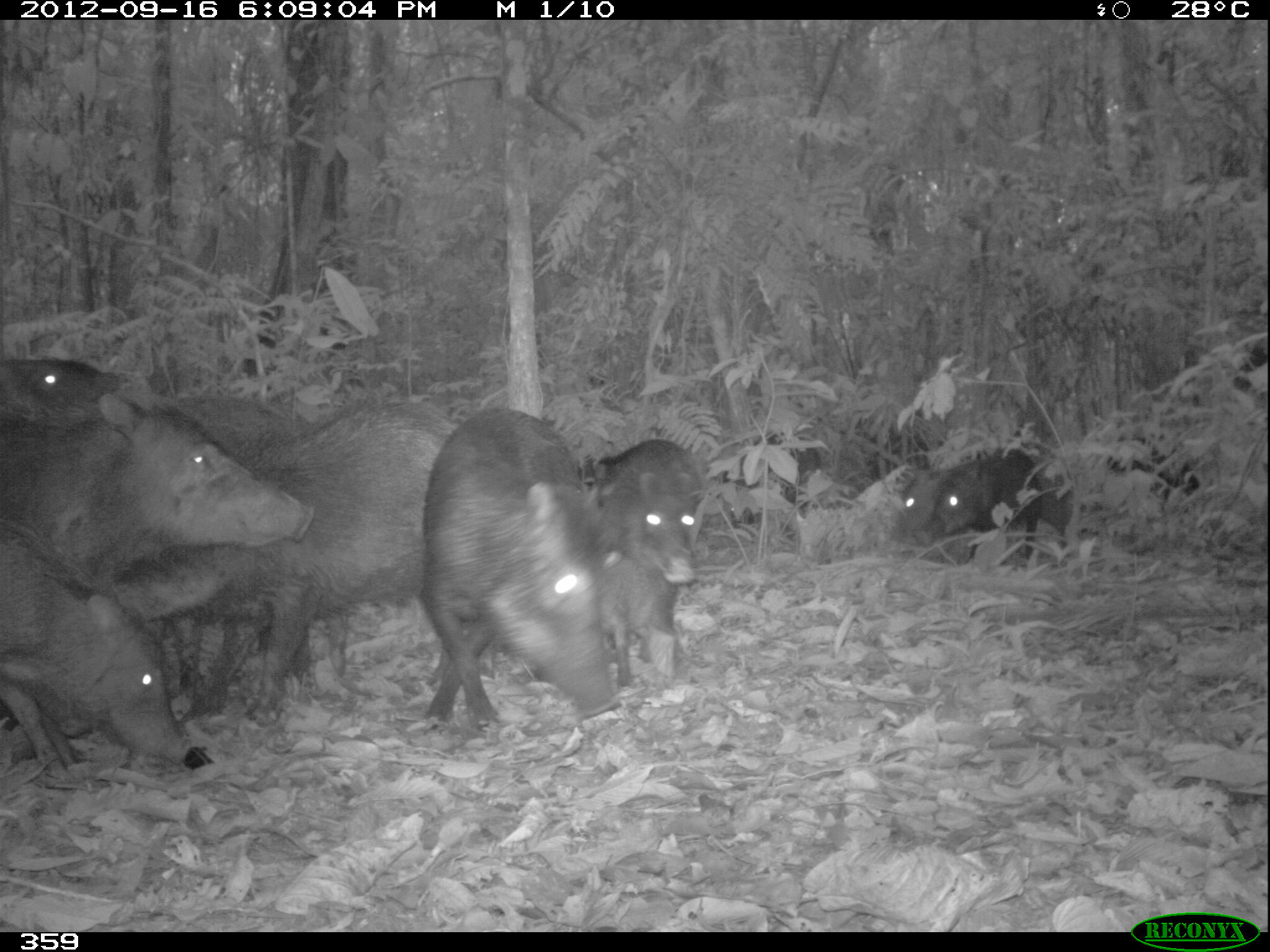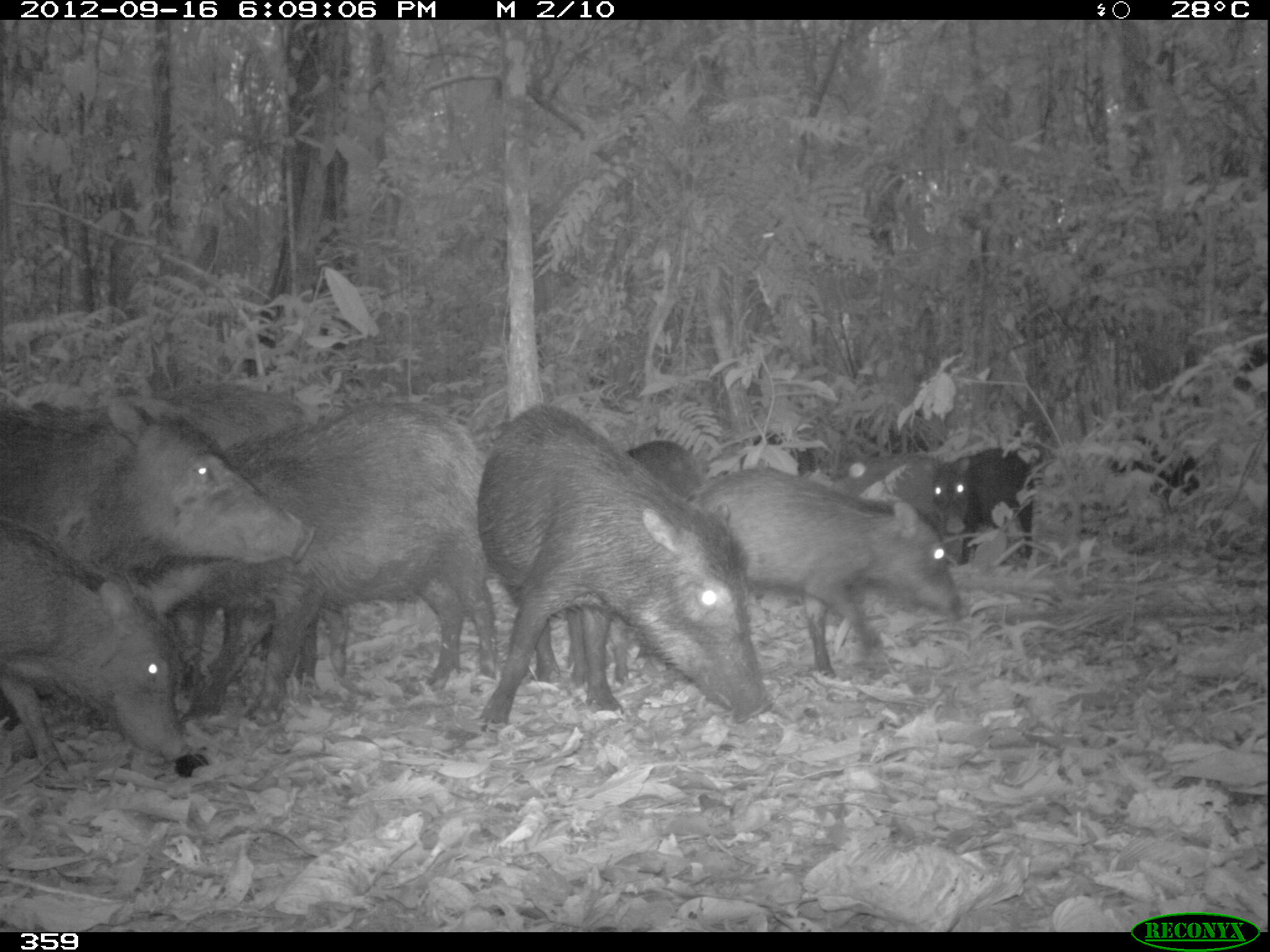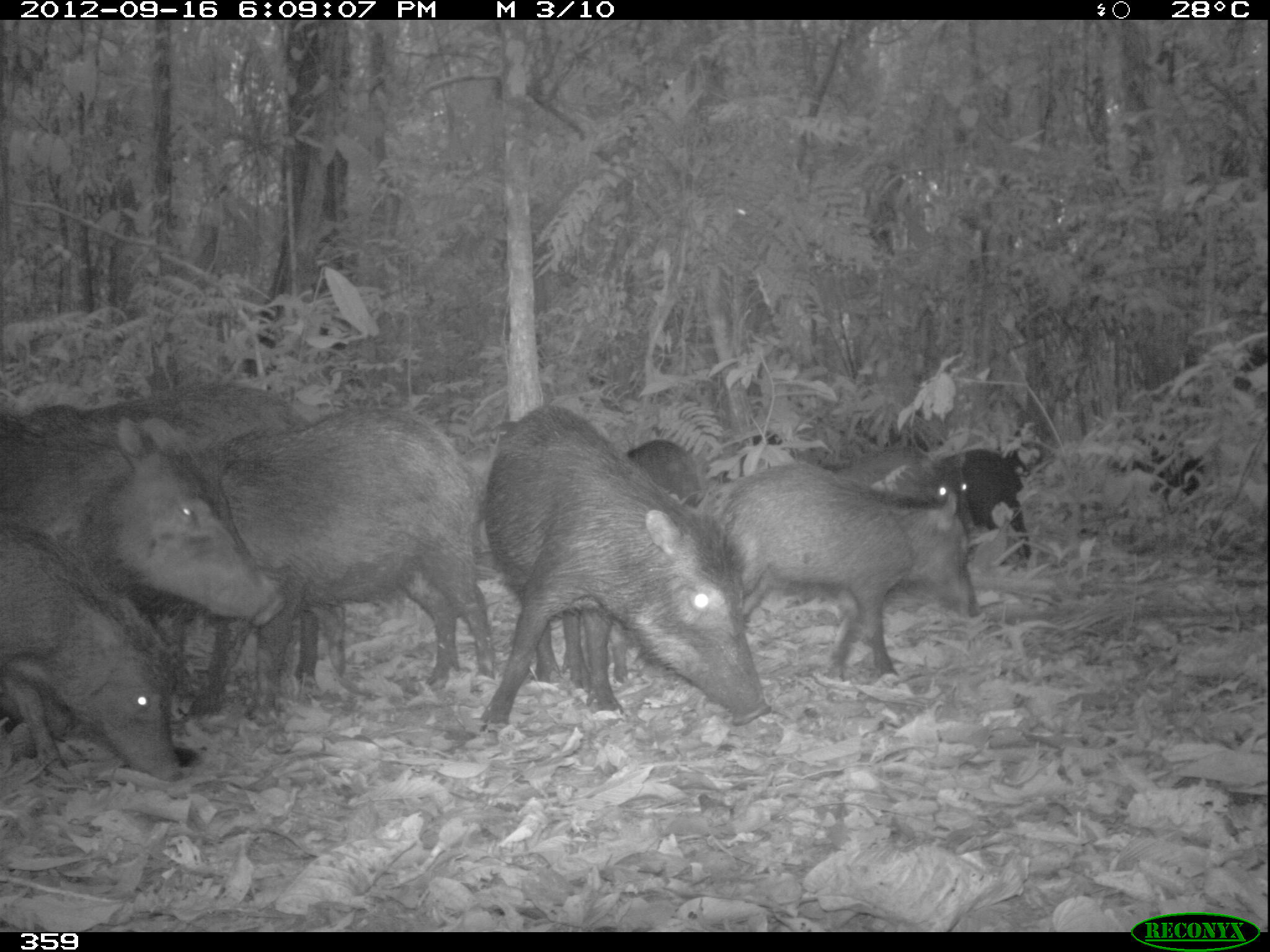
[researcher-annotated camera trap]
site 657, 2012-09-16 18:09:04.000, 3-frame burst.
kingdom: Animalia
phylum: Chordata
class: Mammalia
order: Artiodactyla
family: Tayassuidae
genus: Tayassu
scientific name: Tayassu pecari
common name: white-lipped peccary